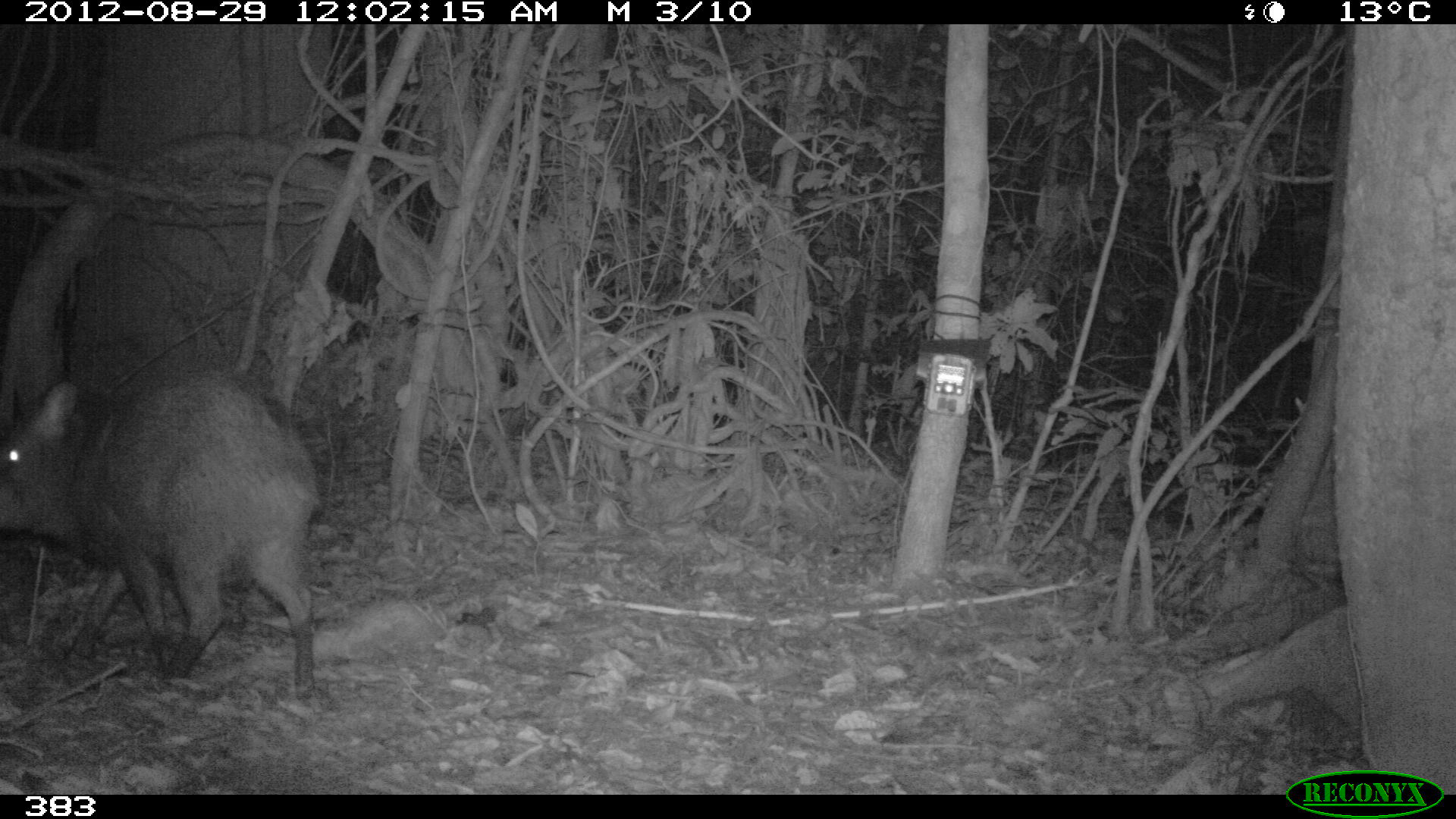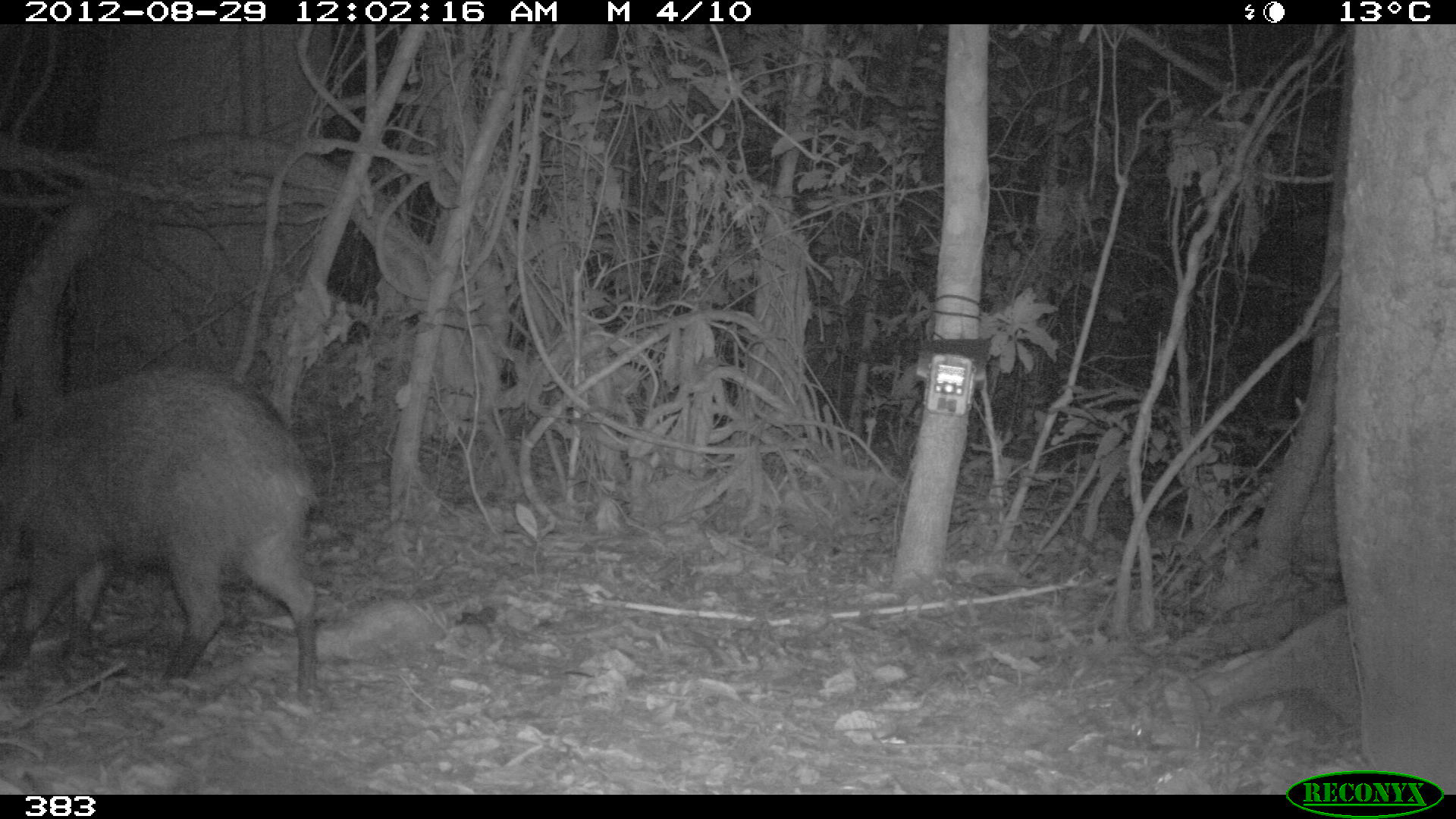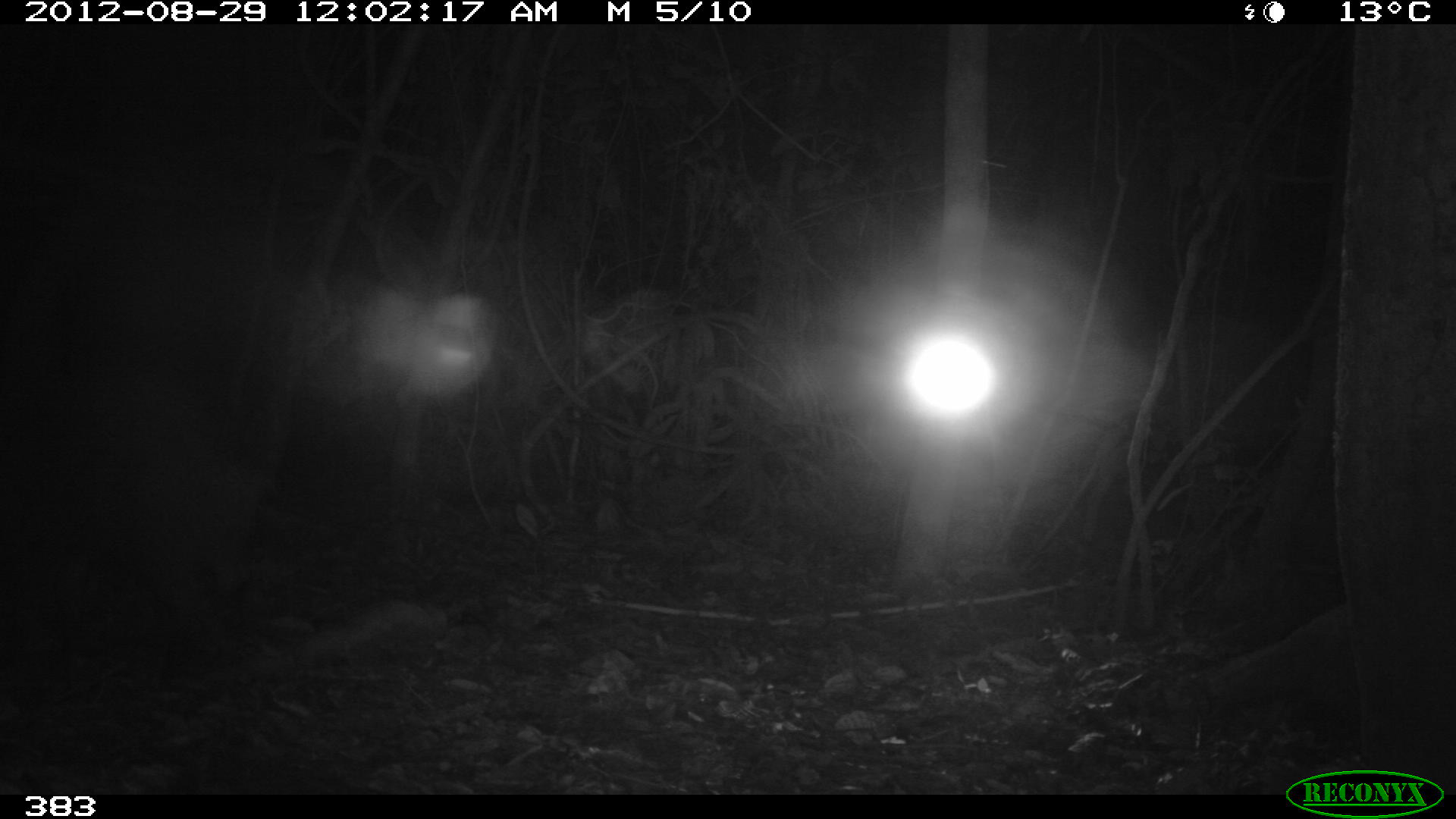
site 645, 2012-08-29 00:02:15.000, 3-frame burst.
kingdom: Animalia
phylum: Chordata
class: Mammalia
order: Artiodactyla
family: Tayassuidae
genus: Pecari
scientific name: Pecari tajacu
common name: collared peccary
Pecari tajacu (collared peccary).